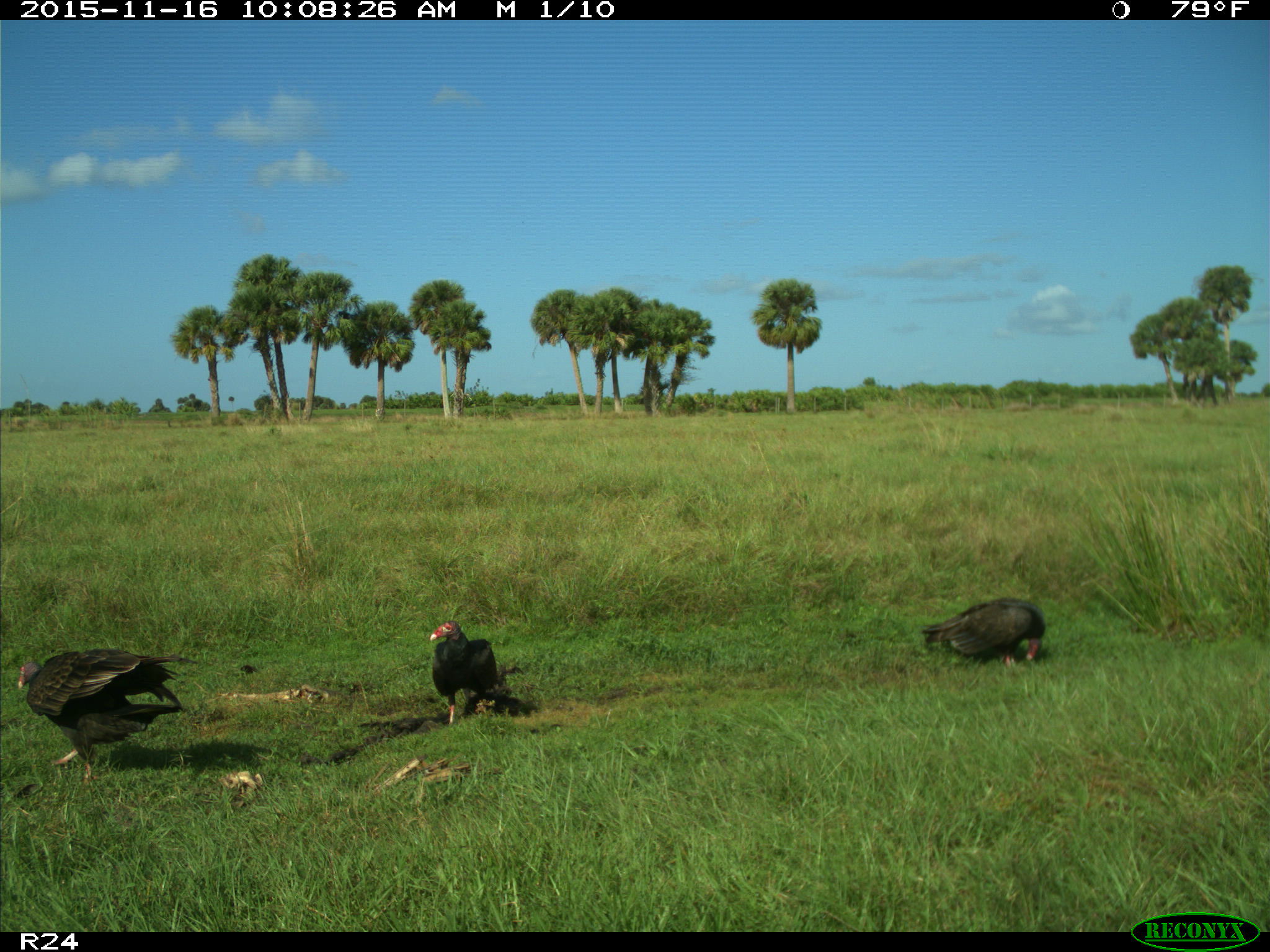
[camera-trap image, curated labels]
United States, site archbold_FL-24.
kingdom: Animalia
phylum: Chordata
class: Aves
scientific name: Aves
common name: birds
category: unidentified bird